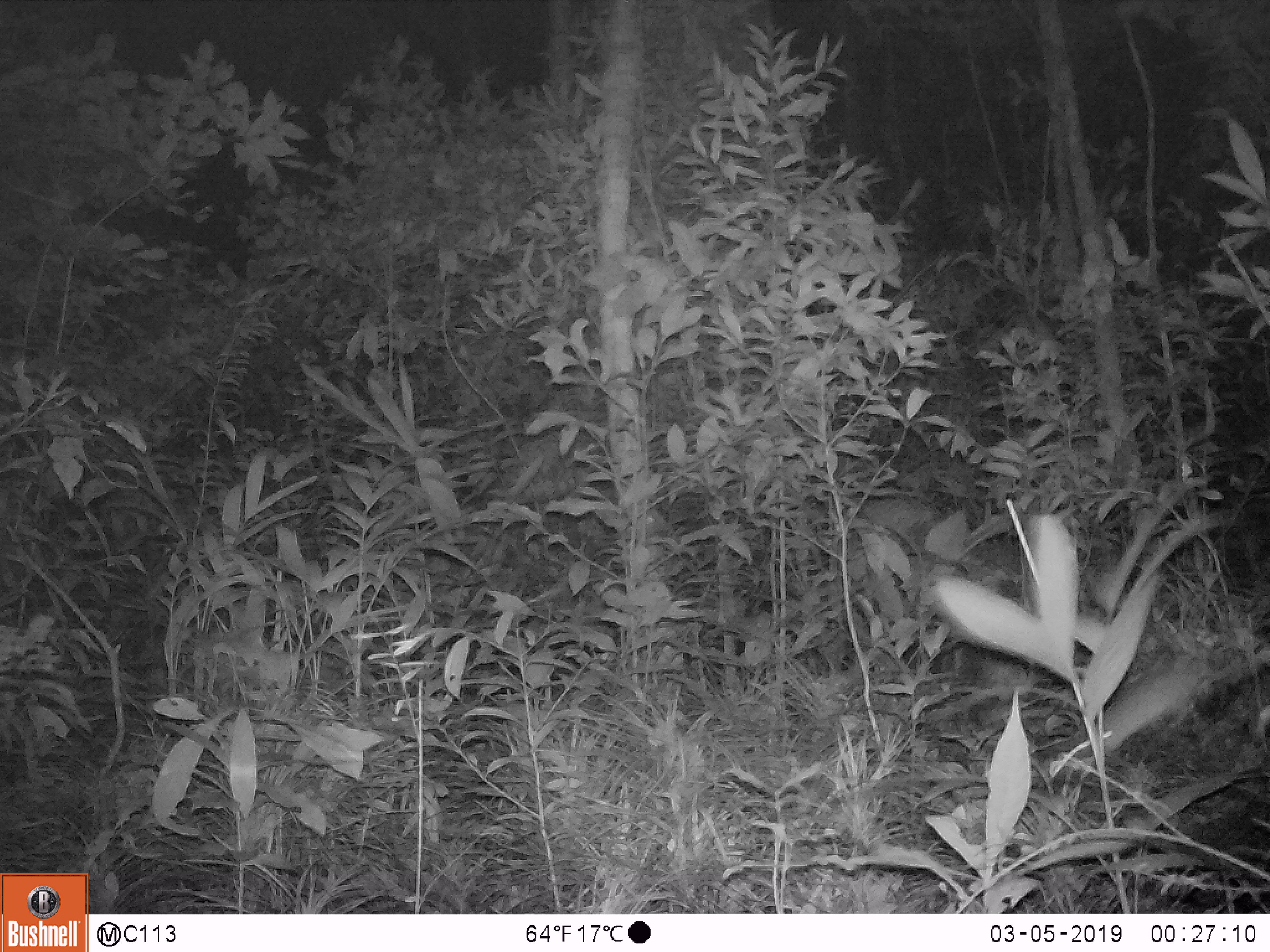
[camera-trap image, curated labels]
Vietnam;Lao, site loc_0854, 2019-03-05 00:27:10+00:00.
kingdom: Animalia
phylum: Chordata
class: Mammalia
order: Rodentia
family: Muridae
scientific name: Muridae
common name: old-world mice and rats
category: unidentified murid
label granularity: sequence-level